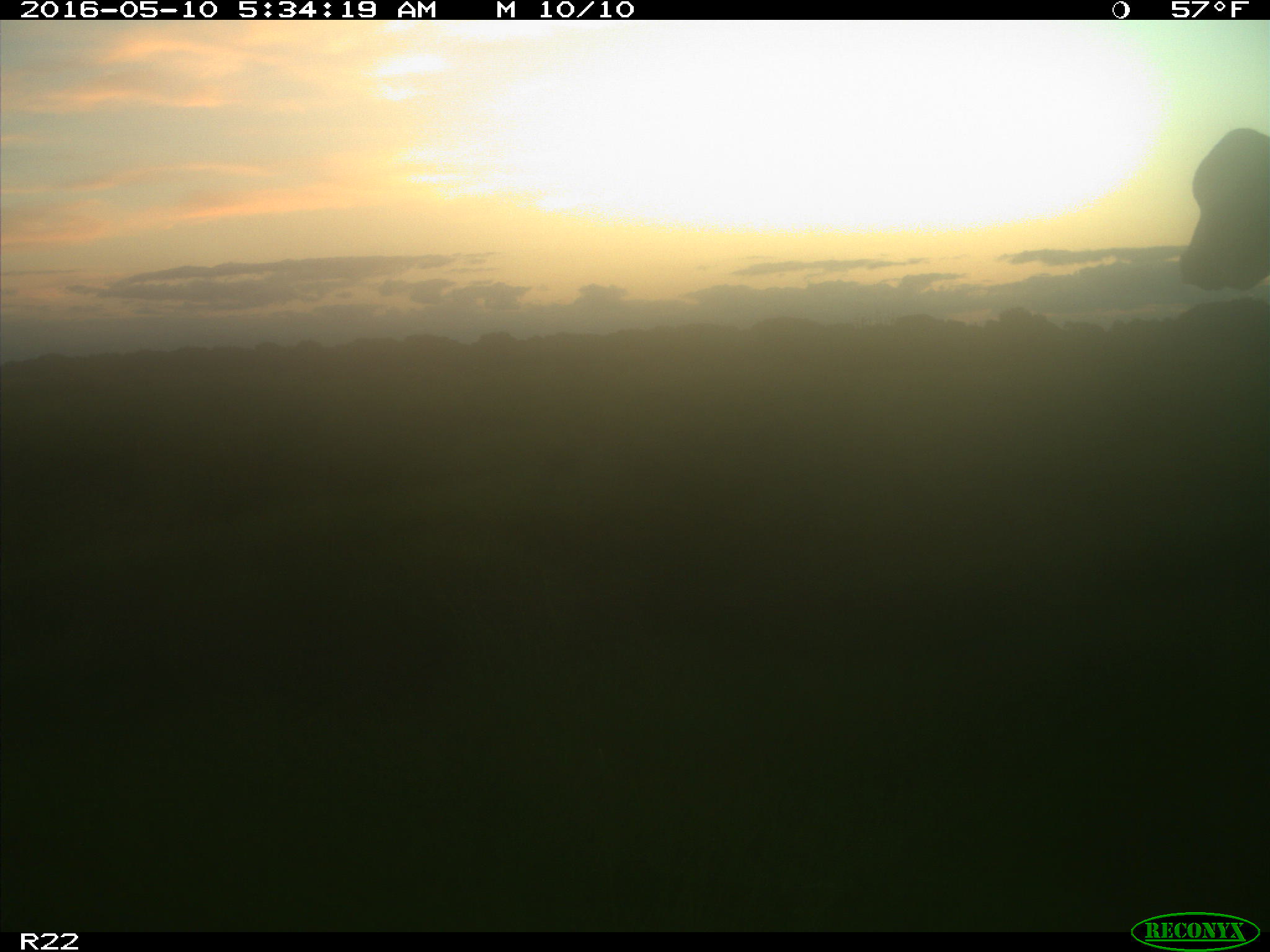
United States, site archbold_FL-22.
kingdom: Animalia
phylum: Chordata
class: Mammalia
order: Artiodactyla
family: Bovidae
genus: Bos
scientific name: Bos taurus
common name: domestic cow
Bos taurus (domestic cow).